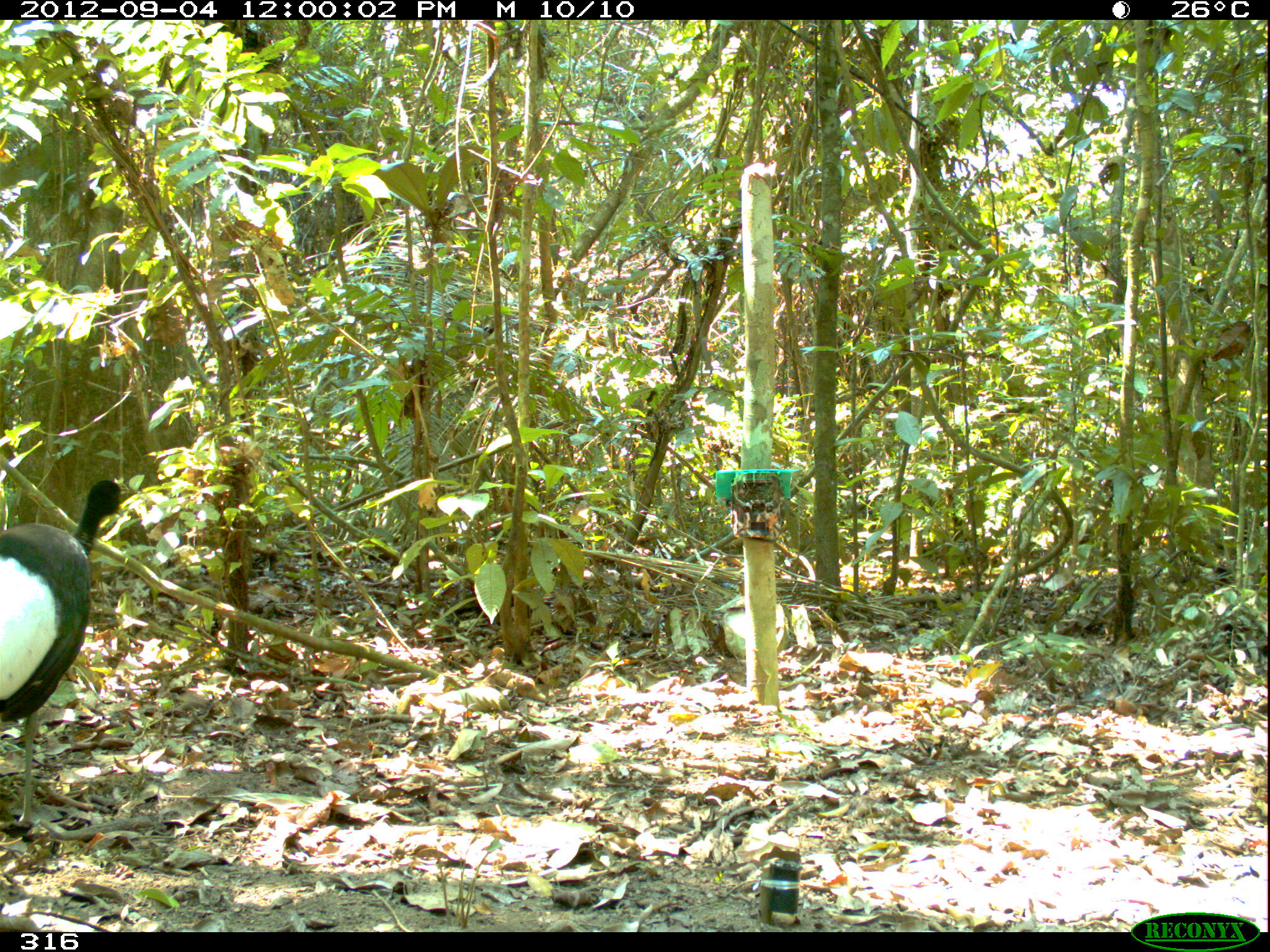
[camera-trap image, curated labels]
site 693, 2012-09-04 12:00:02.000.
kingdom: Animalia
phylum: Chordata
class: Aves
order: Gruiformes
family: Psophiidae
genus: Psophia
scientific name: Psophia leucoptera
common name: pale-winged trumpeter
Psophia leucoptera (pale-winged trumpeter).